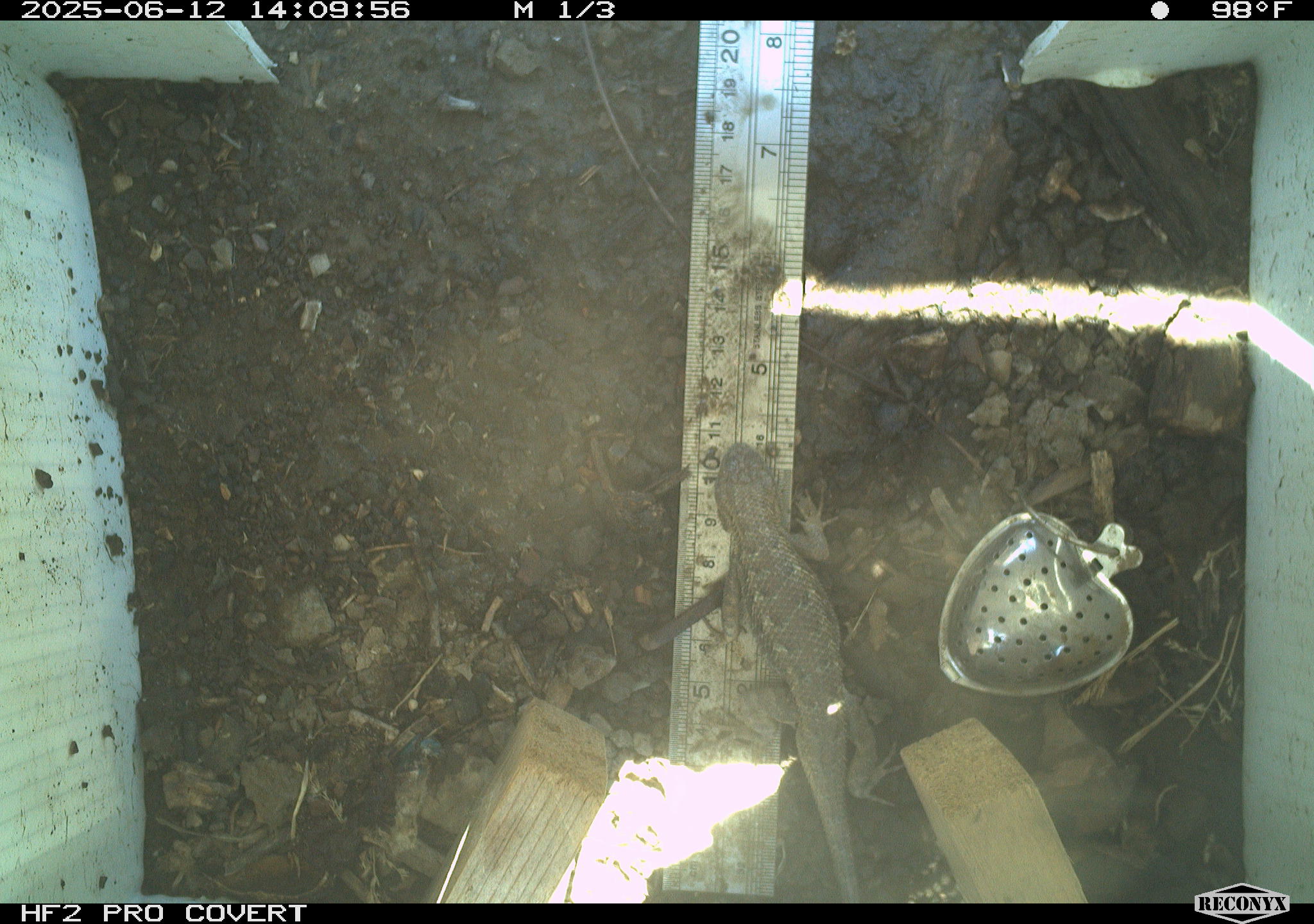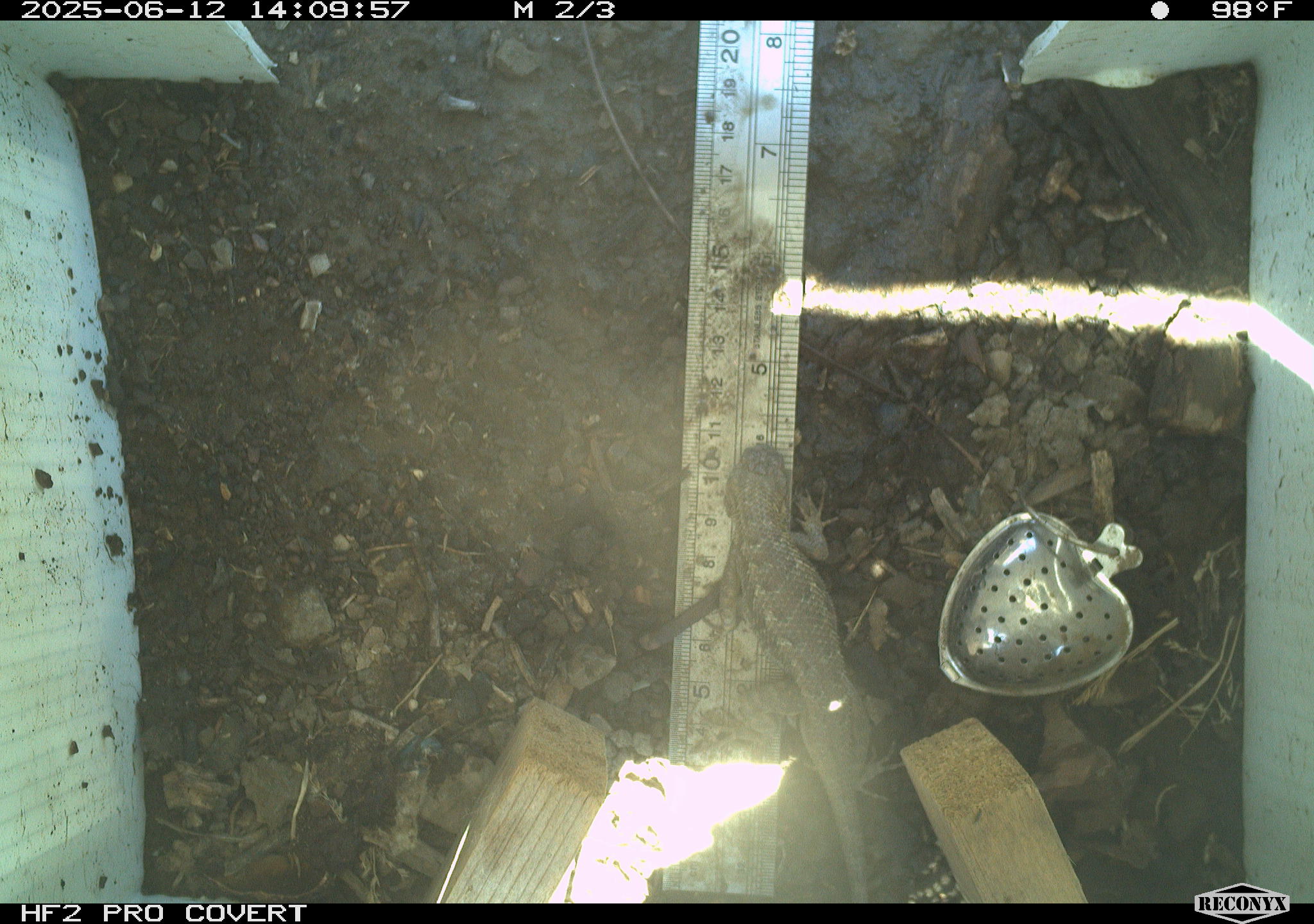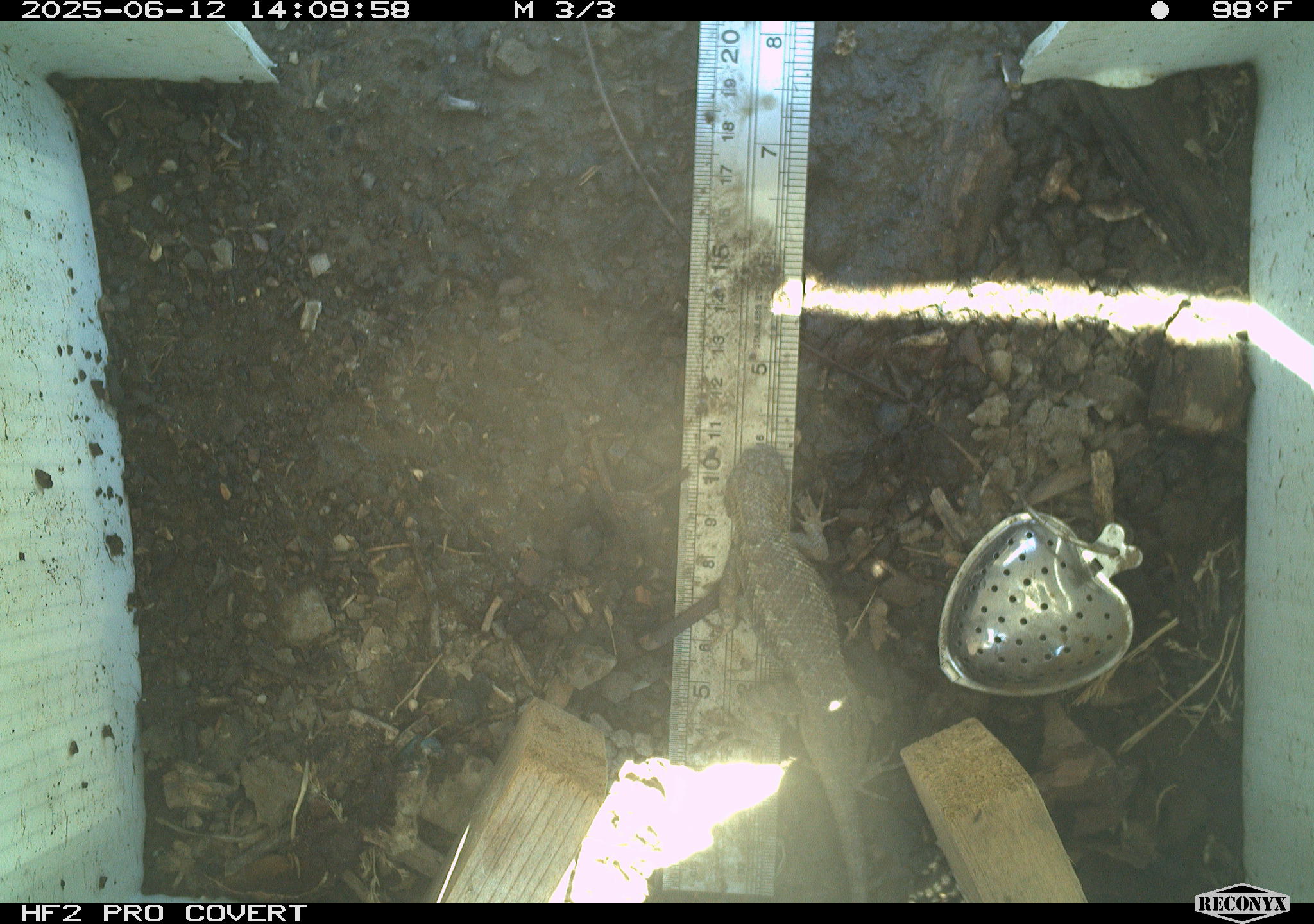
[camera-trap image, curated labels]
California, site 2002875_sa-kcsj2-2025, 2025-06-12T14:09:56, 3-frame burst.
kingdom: Animalia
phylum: Chordata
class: Reptilia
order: Squamata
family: Phrynosomatidae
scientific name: Phrynosomatidae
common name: north american spiny lizards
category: sceloporus/uta species